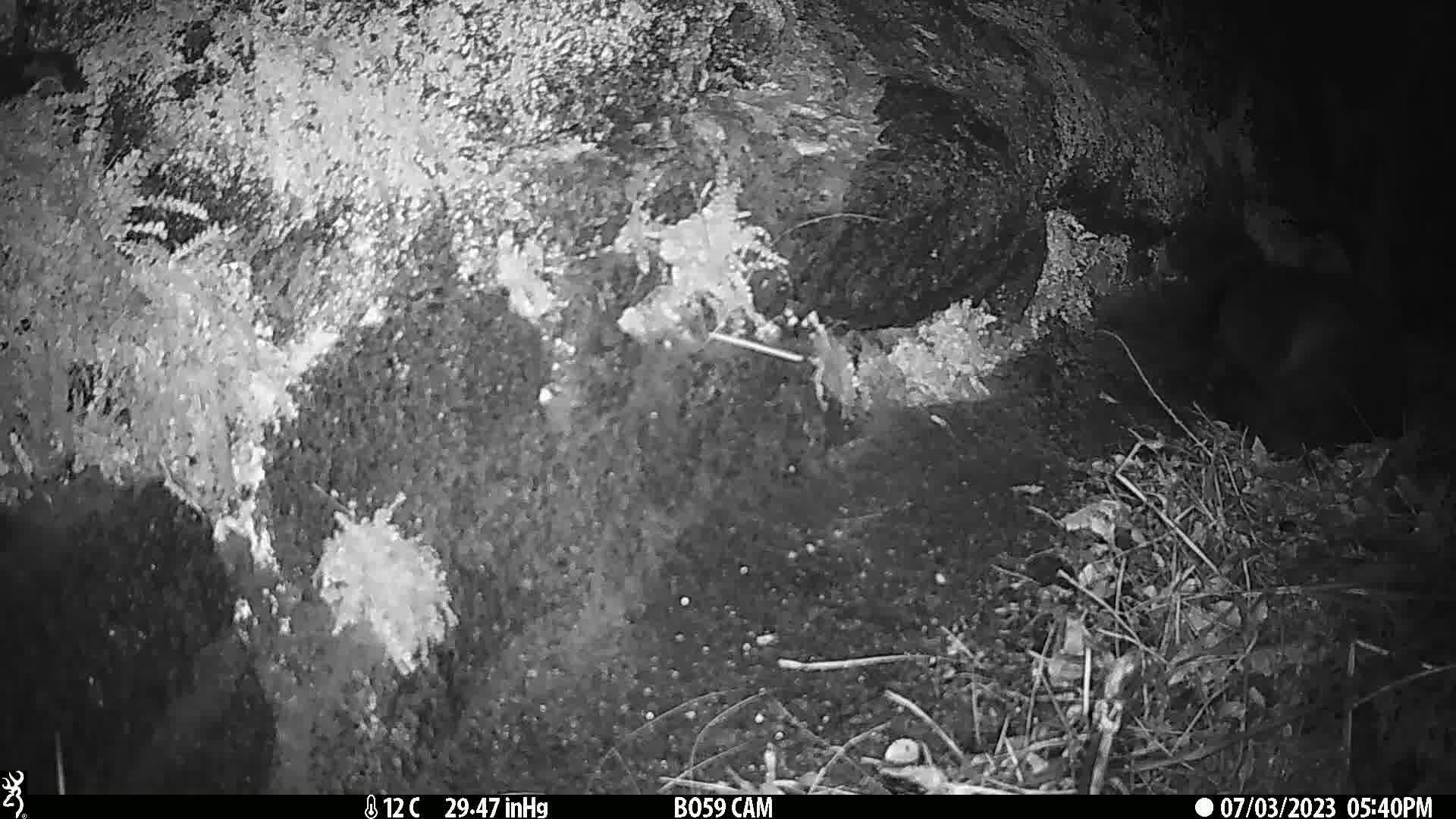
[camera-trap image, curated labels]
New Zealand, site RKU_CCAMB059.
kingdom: Animalia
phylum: Chordata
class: Mammalia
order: Carnivora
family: Felidae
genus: Felis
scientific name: Felis catus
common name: domestic cat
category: cat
Cat (domestic cat) (Felis catus).